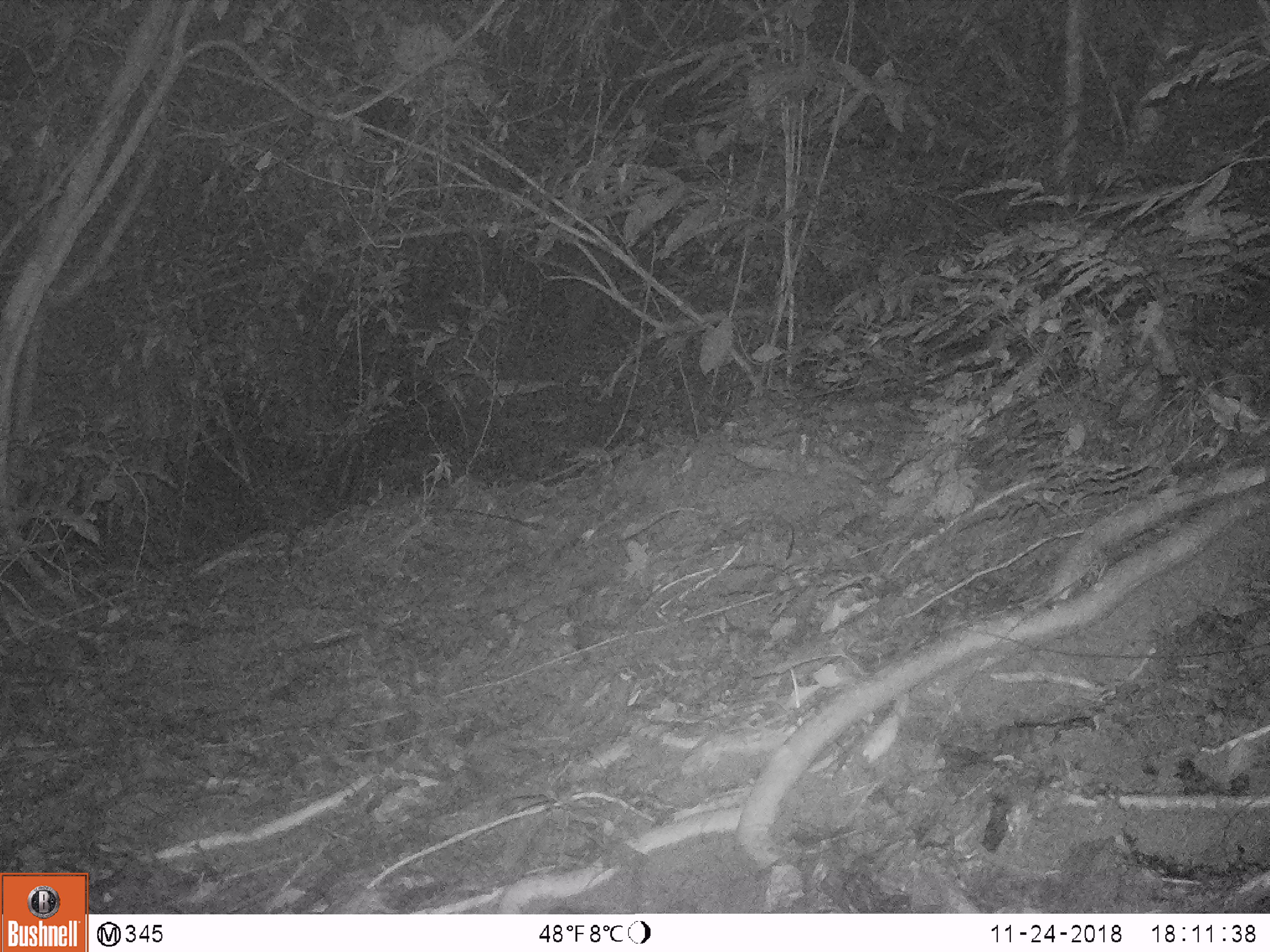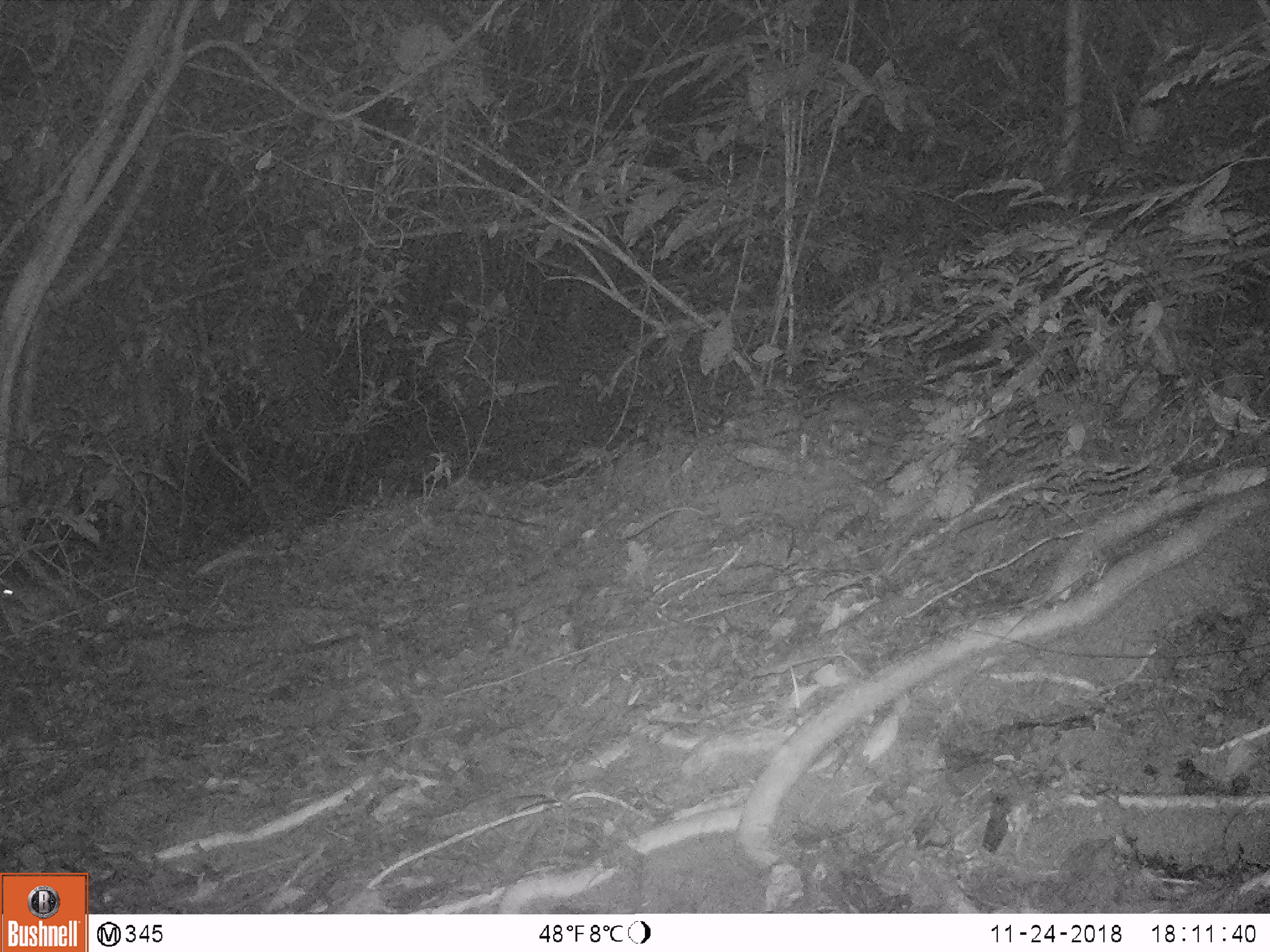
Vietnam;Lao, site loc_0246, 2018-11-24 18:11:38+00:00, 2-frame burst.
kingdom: Animalia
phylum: Chordata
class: Mammalia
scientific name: Mammalia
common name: mammal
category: unidentified small mammal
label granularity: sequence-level